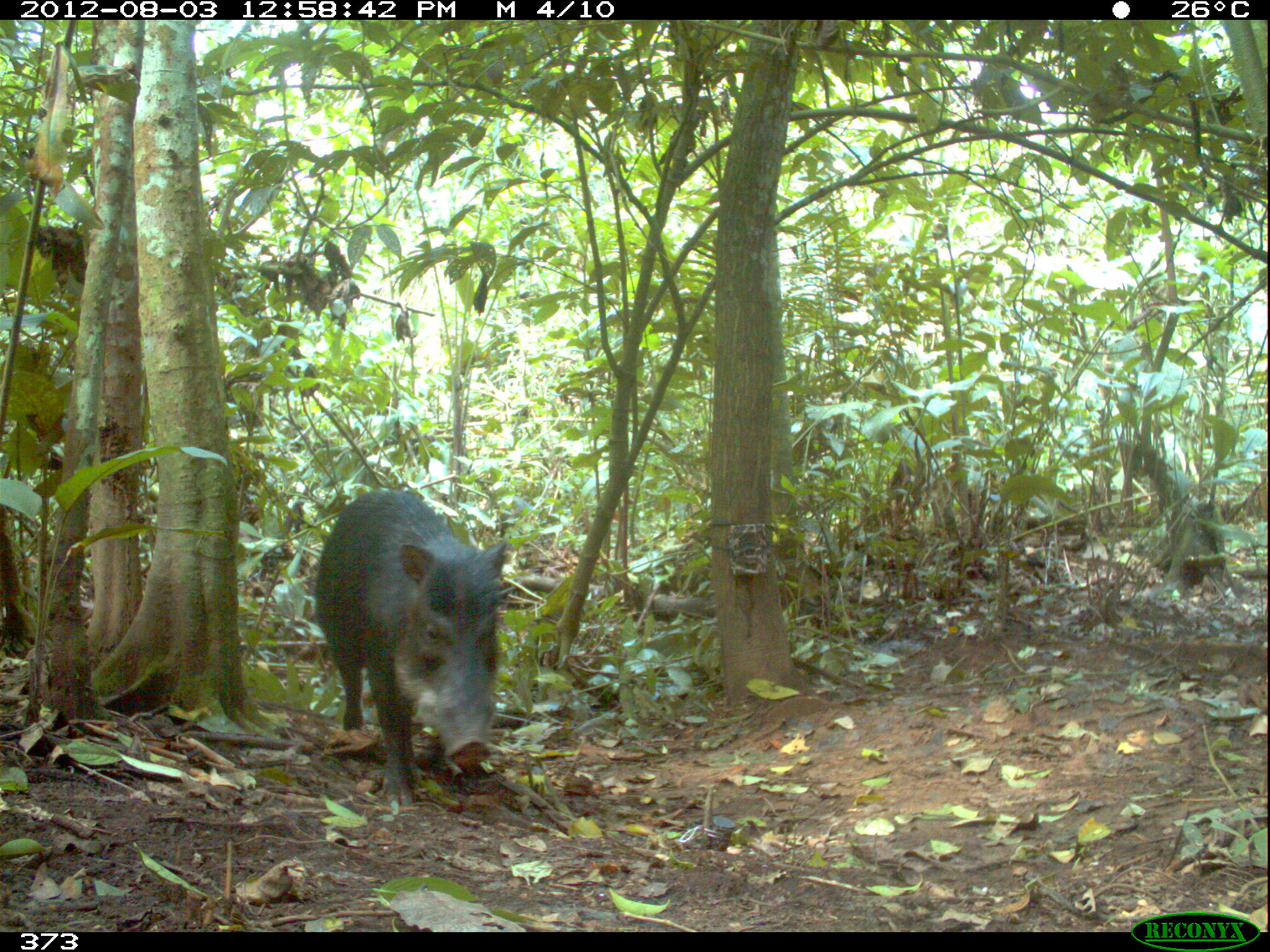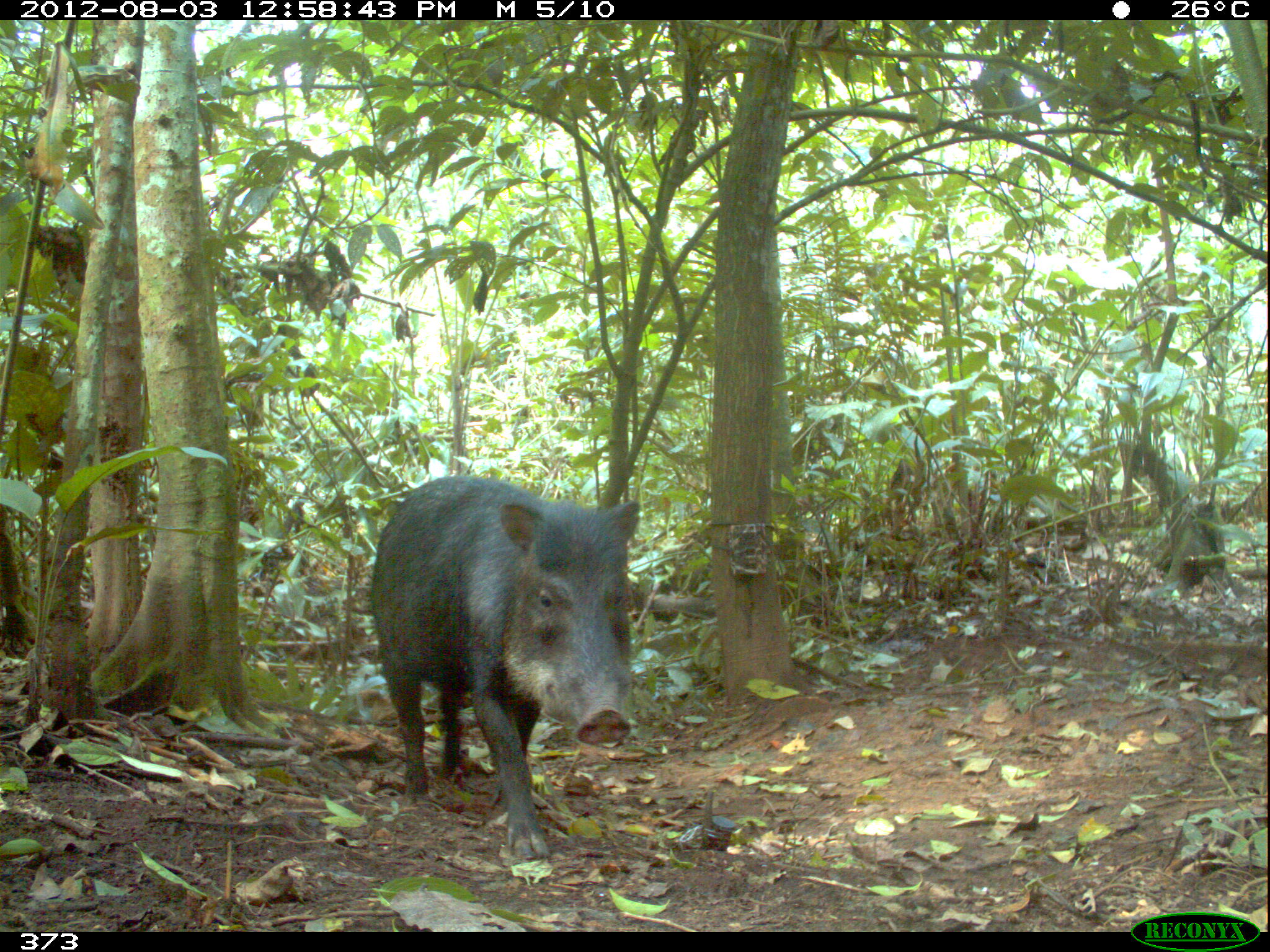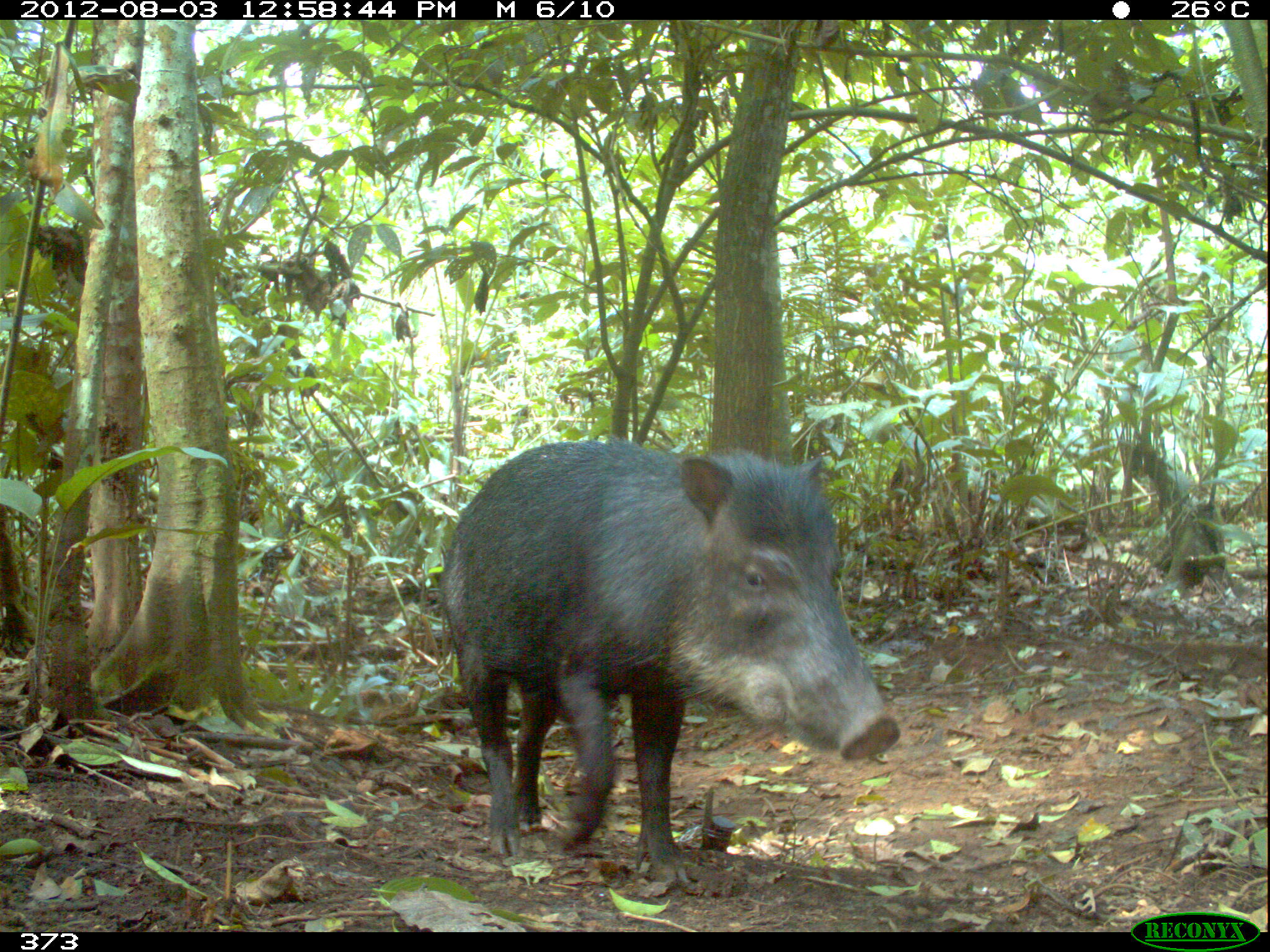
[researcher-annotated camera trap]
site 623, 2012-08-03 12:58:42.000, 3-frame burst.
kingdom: Animalia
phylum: Chordata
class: Mammalia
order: Artiodactyla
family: Tayassuidae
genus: Tayassu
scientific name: Tayassu pecari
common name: white-lipped peccary